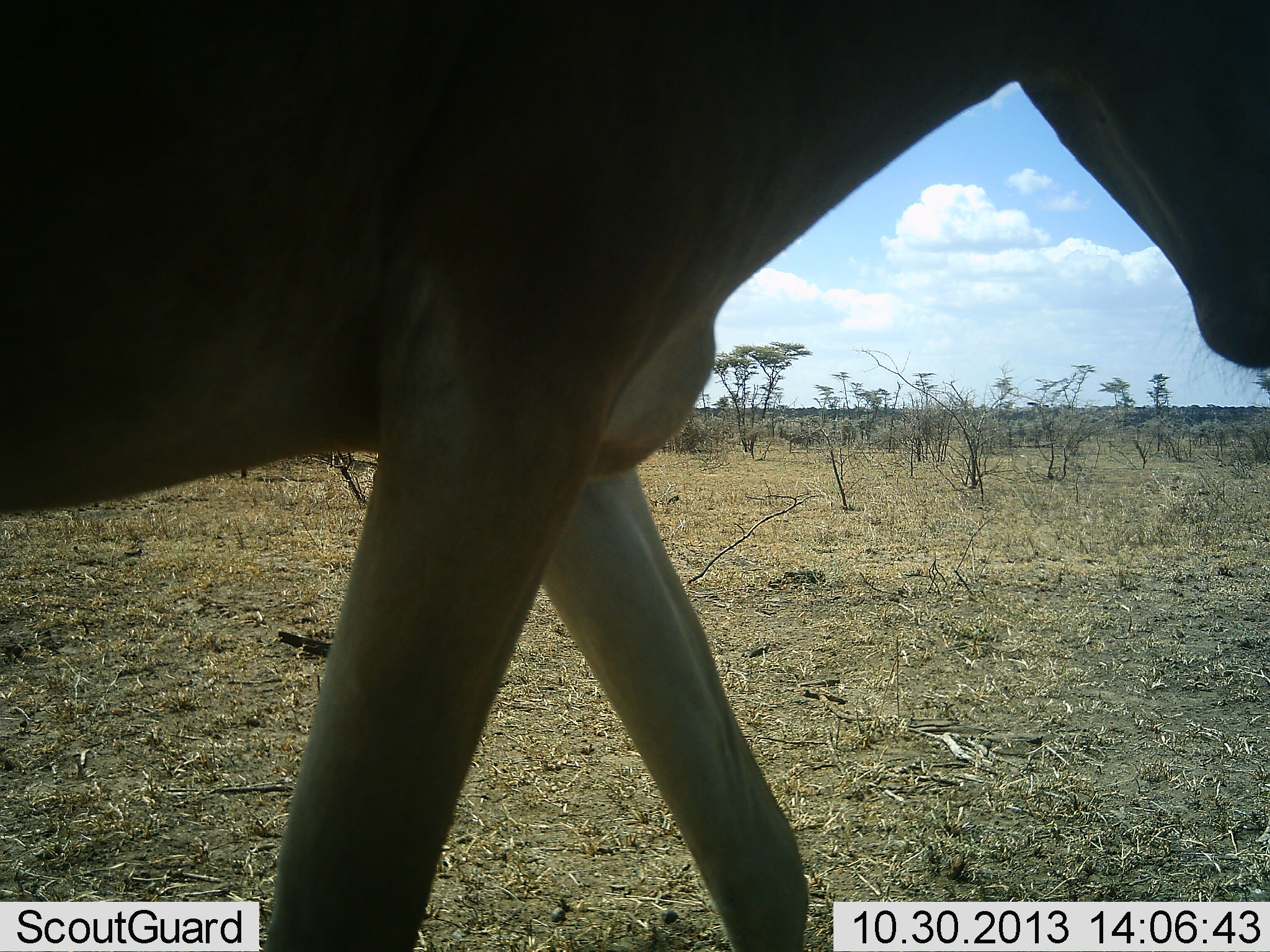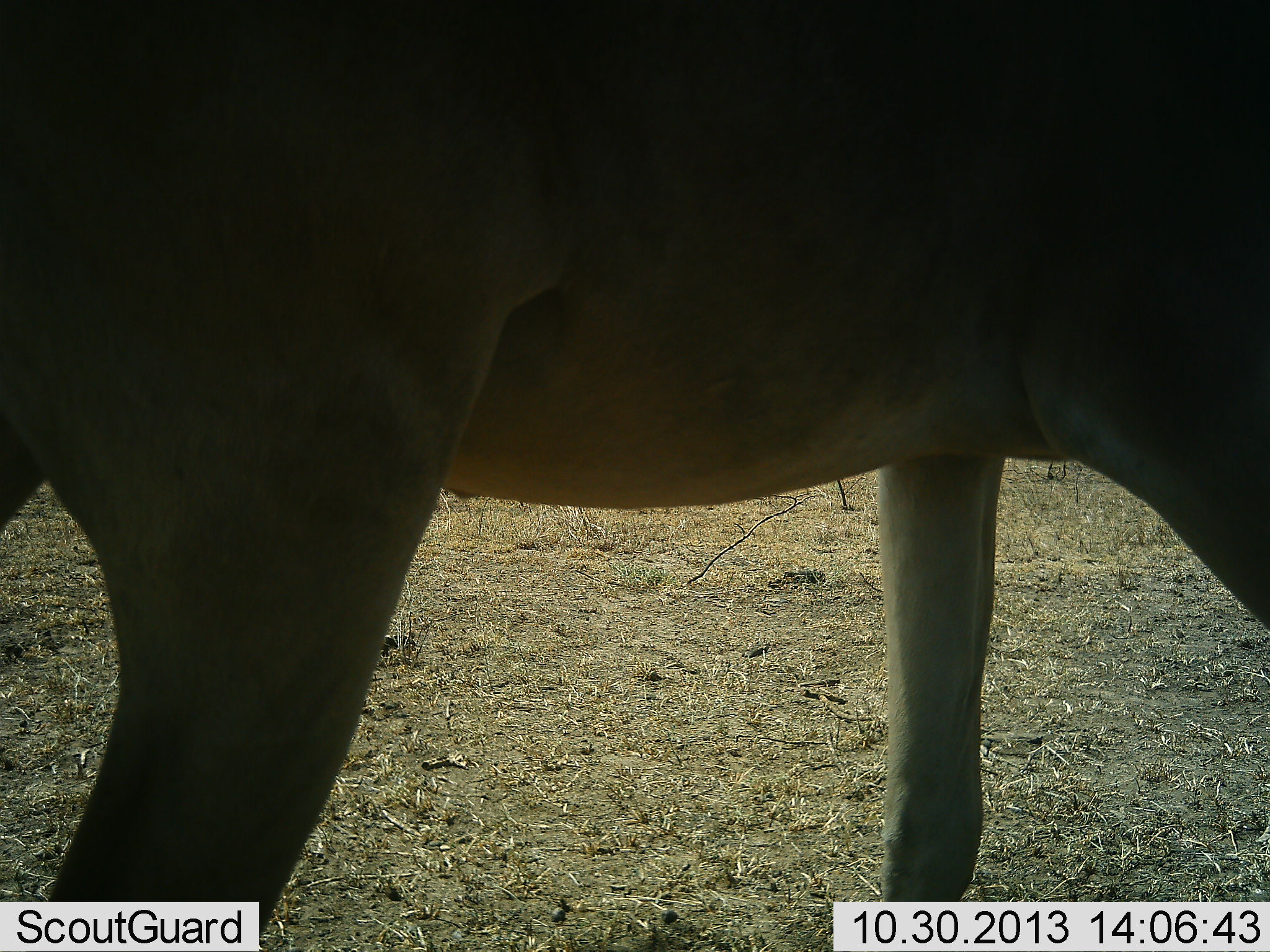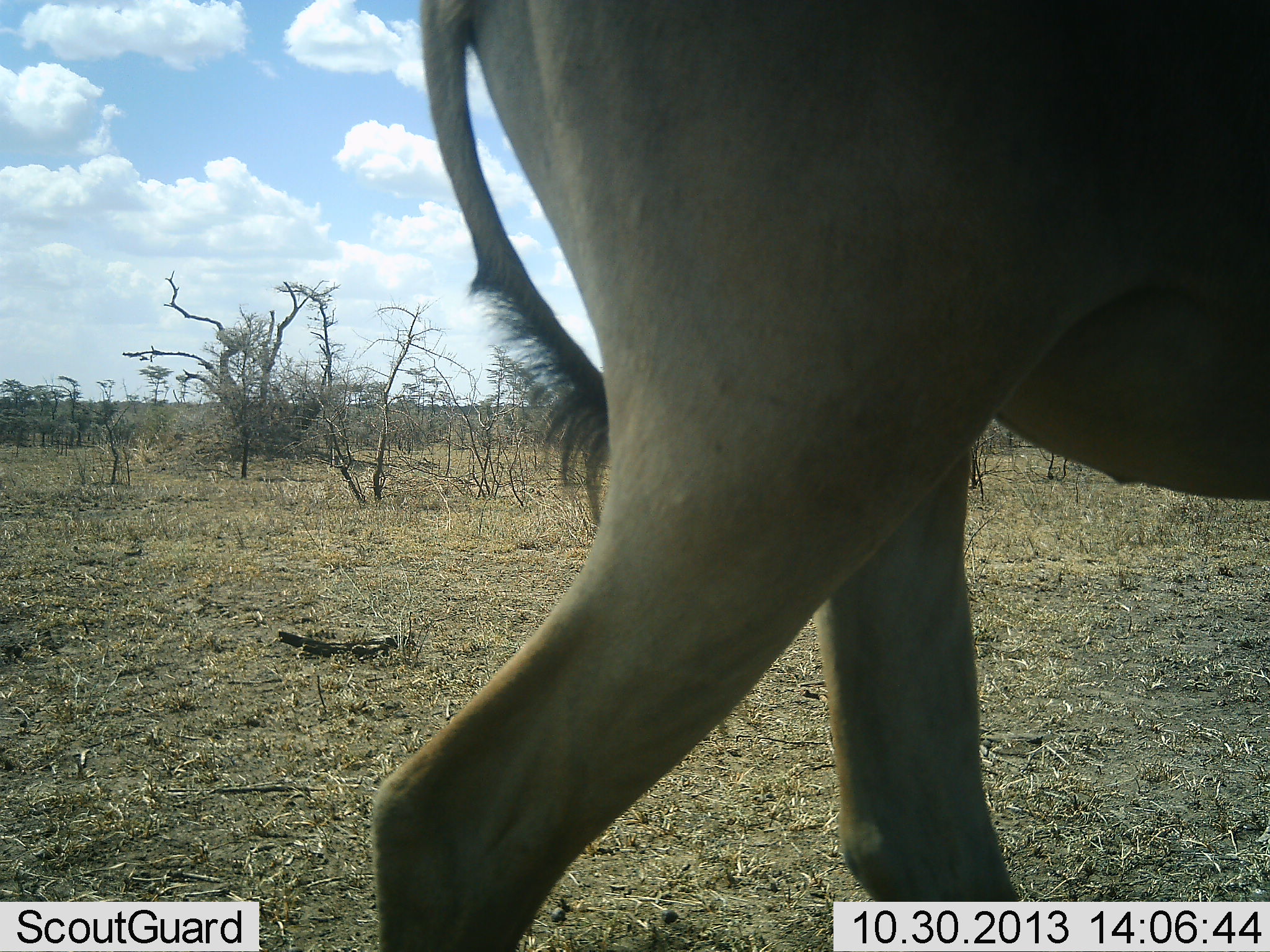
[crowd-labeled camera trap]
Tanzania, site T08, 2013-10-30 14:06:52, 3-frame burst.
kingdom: Animalia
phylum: Chordata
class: Mammalia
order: Artiodactyla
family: Bovidae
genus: Alcelaphus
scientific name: Alcelaphus buselaphus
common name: hartebeest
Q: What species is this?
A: Hartebeest (Alcelaphus buselaphus).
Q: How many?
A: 1.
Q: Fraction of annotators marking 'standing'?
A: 0%.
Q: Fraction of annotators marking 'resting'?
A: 0%.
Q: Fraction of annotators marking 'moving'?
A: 100%.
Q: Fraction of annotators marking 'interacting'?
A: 0%.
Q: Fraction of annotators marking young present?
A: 0%.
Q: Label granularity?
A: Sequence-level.